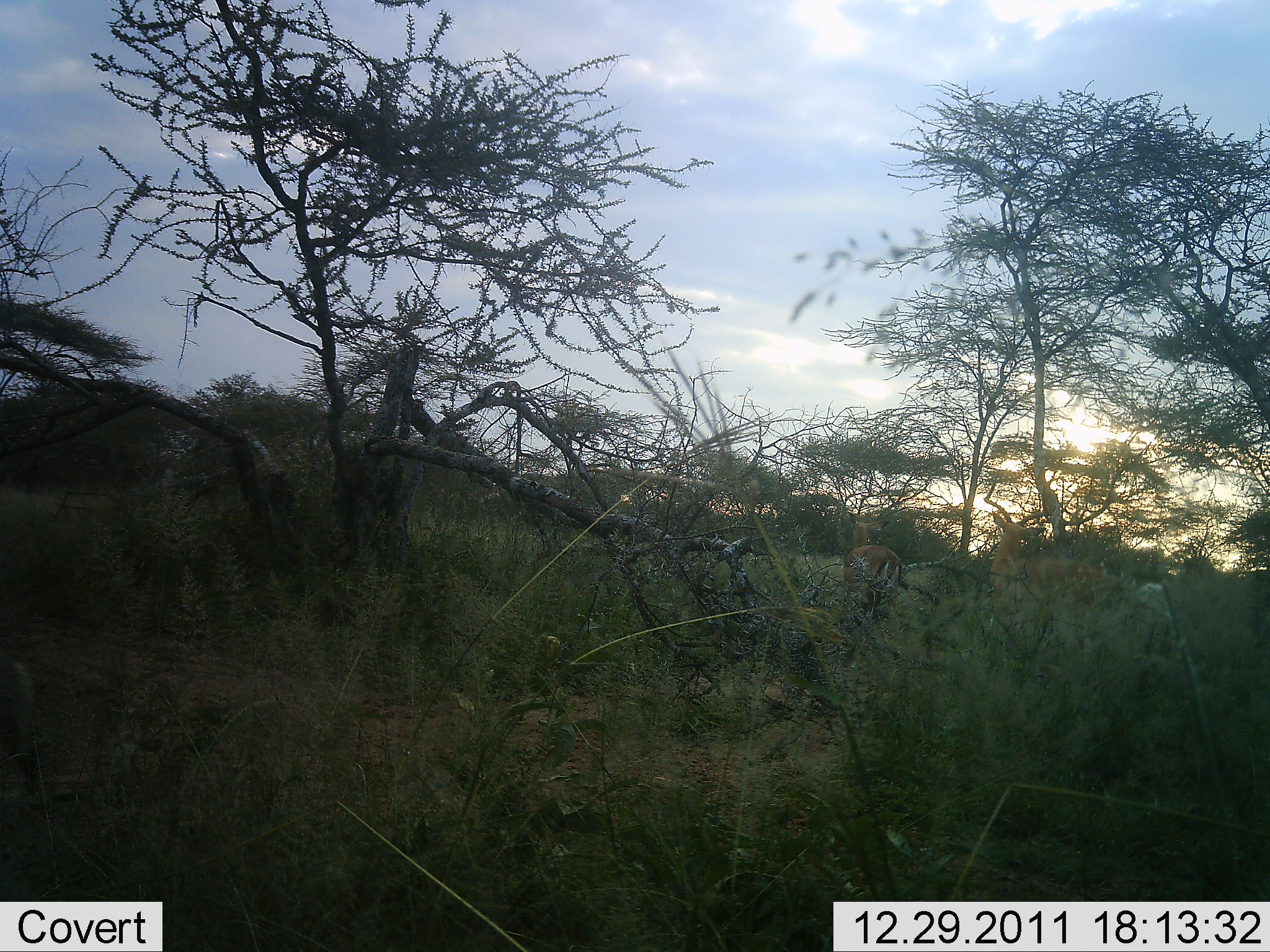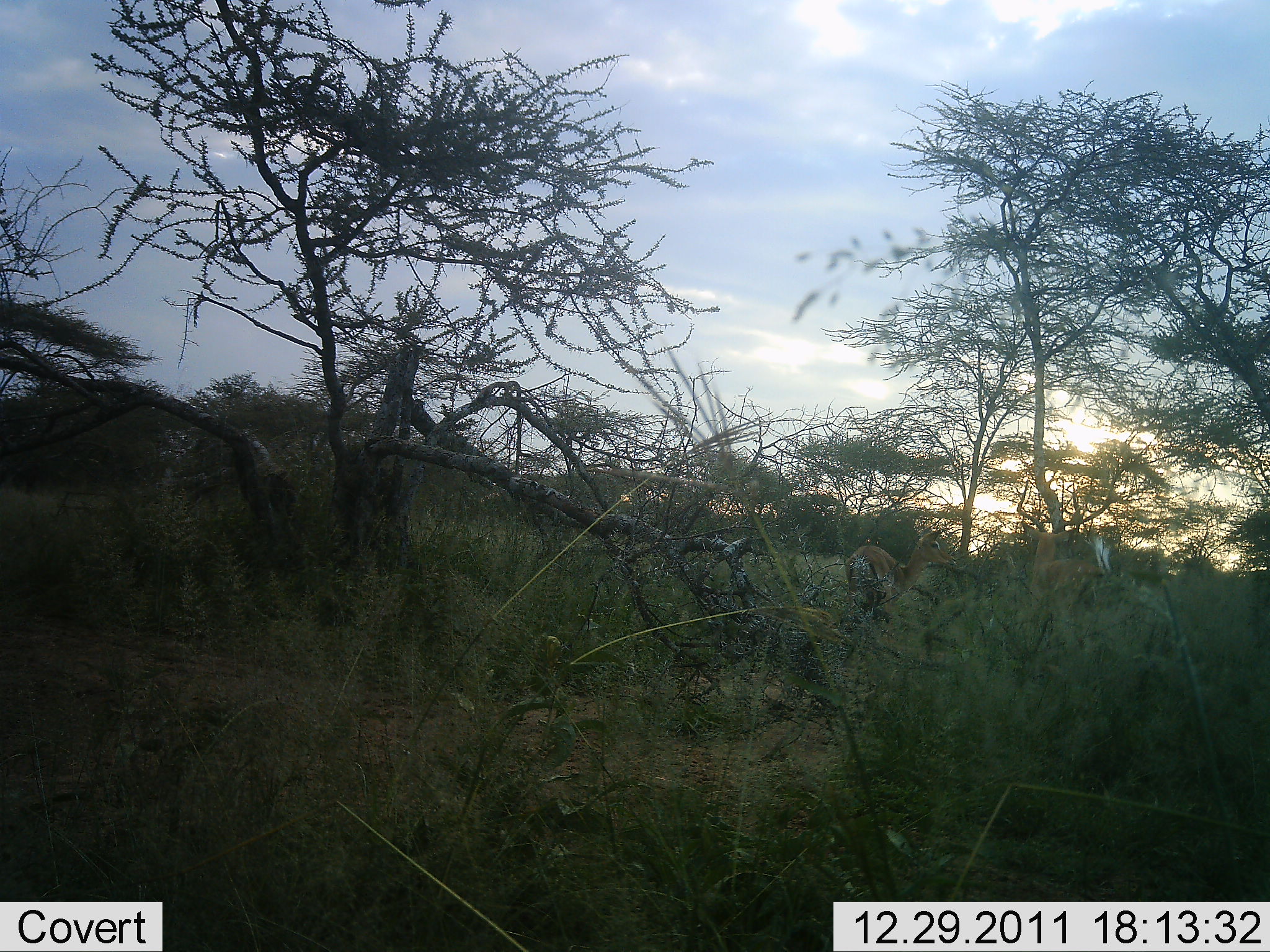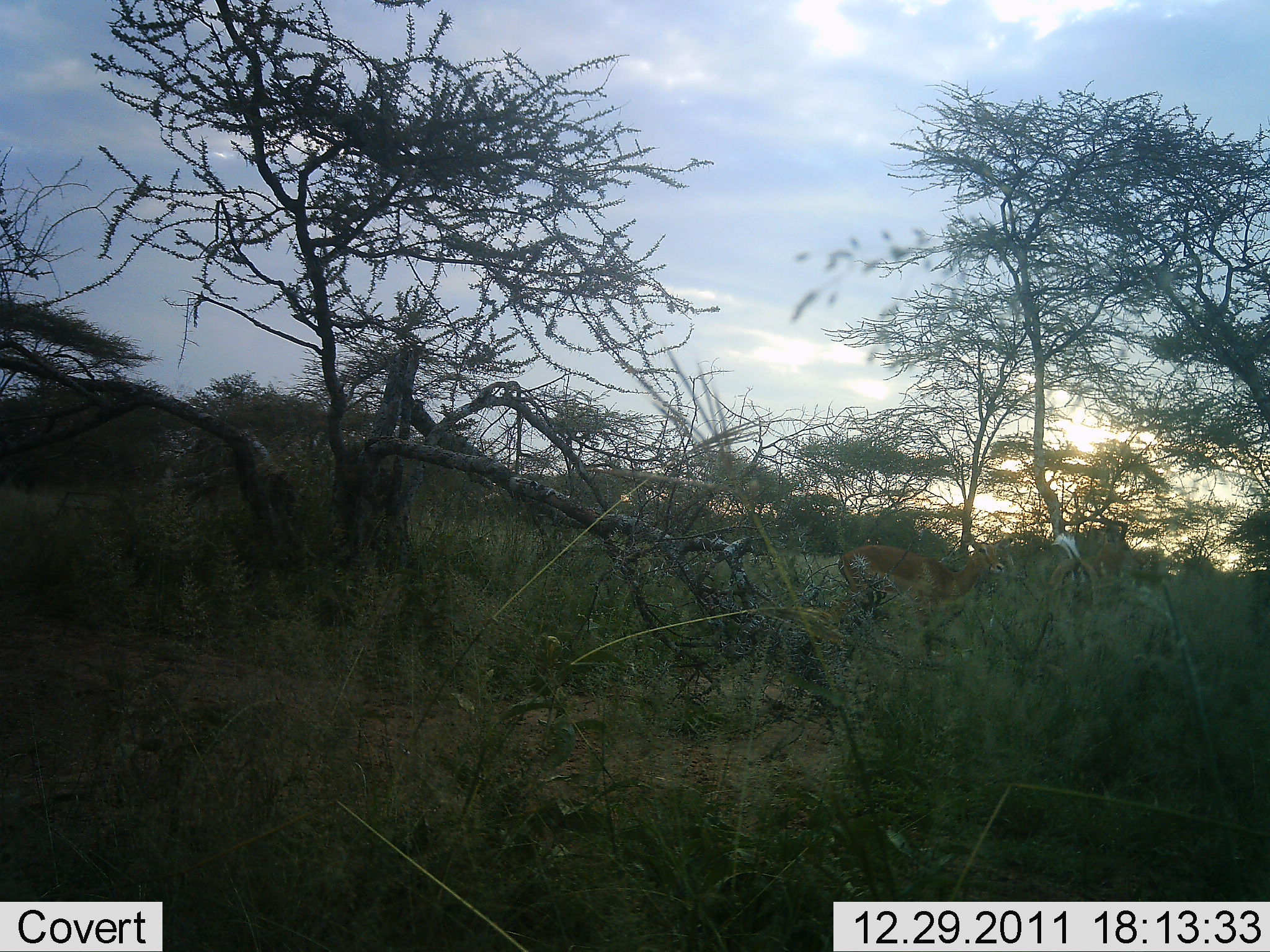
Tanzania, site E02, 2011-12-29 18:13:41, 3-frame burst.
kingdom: Animalia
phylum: Chordata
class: Mammalia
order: Artiodactyla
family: Bovidae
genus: Aepyceros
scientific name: Aepyceros melampus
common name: impala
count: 2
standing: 43%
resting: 0%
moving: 36%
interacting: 29%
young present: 0%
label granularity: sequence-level